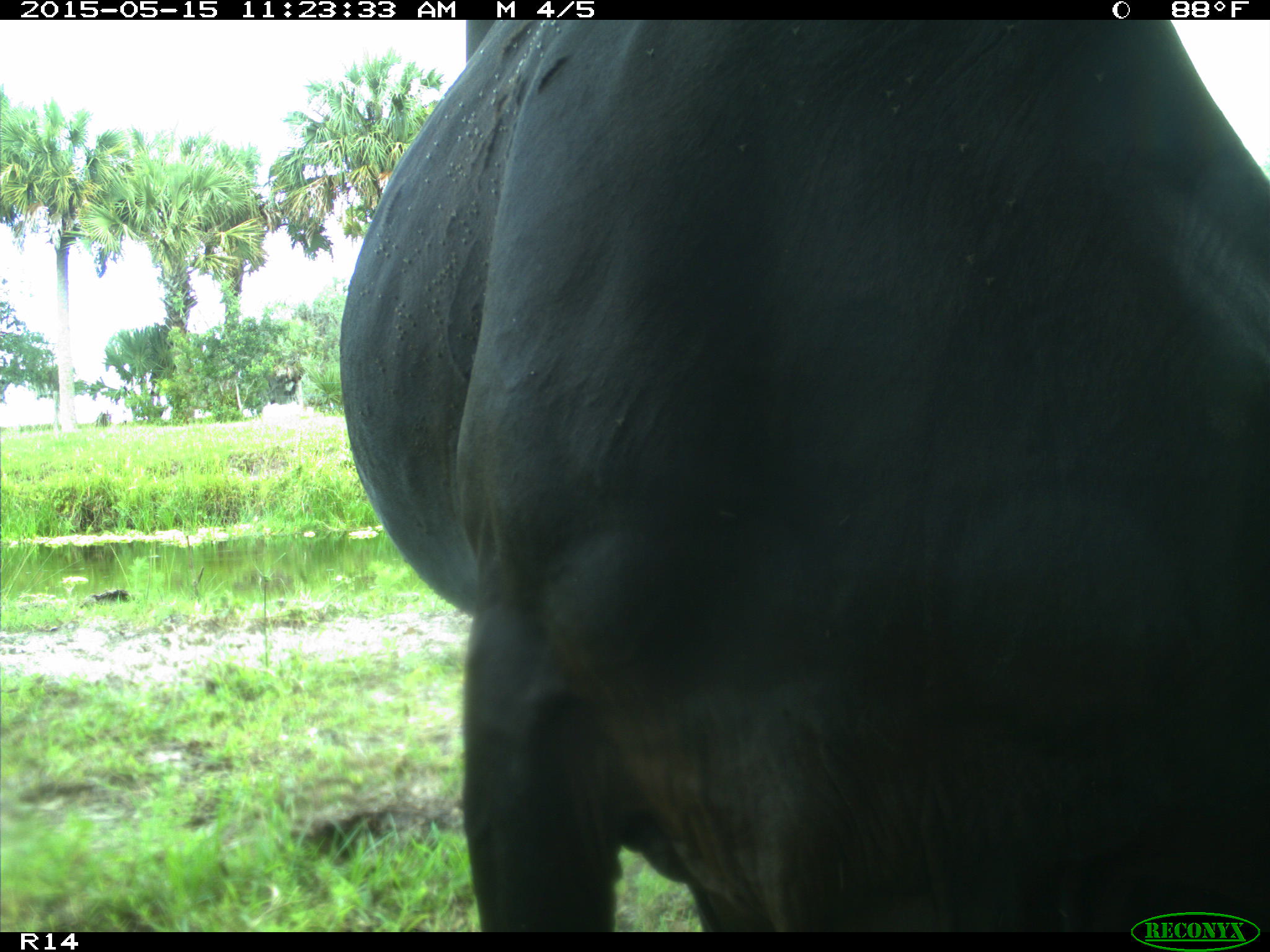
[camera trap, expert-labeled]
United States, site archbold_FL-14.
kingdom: Animalia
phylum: Chordata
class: Mammalia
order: Artiodactyla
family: Bovidae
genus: Bos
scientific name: Bos taurus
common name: domestic cow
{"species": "Bos taurus (domestic cow)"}